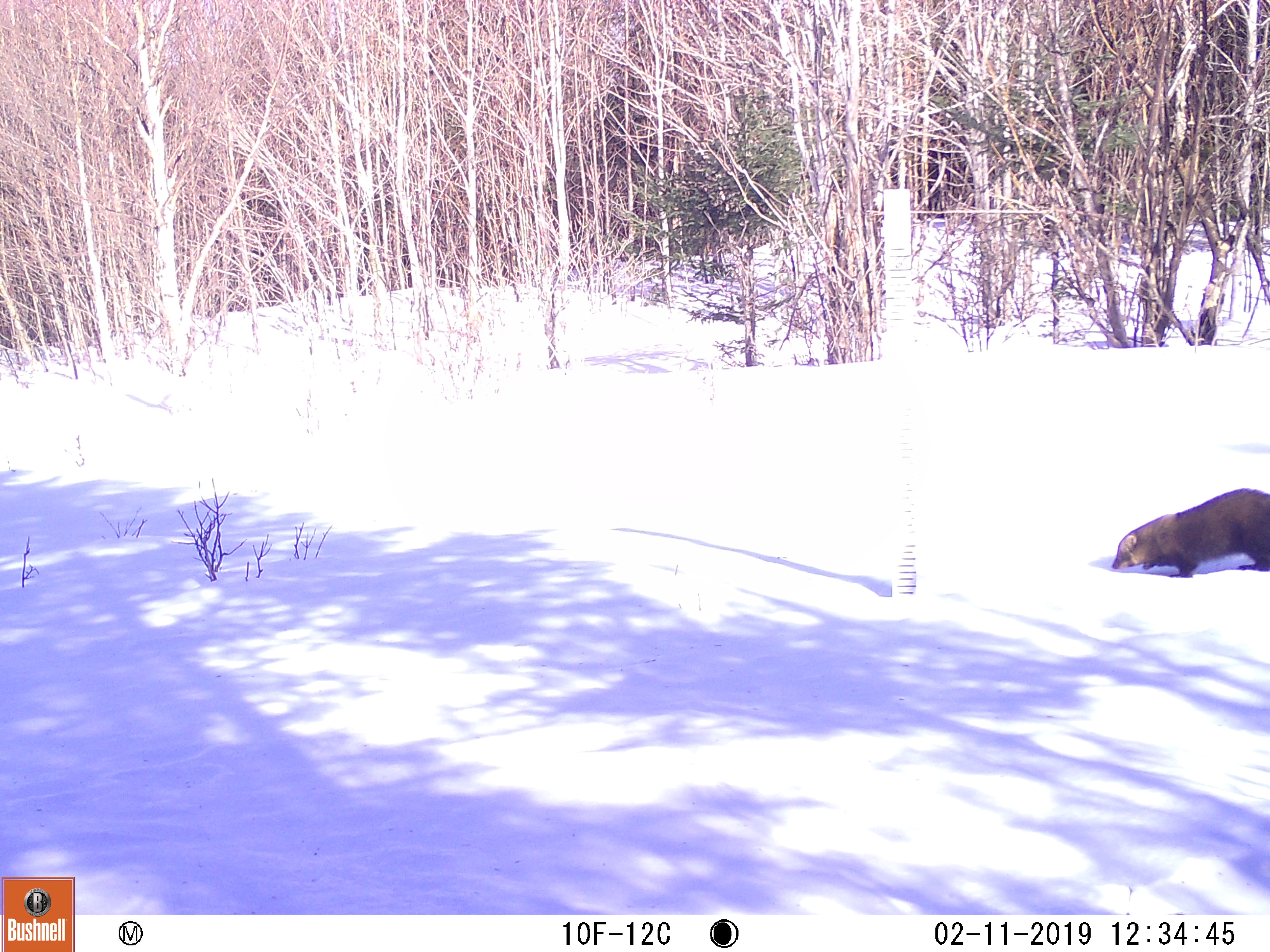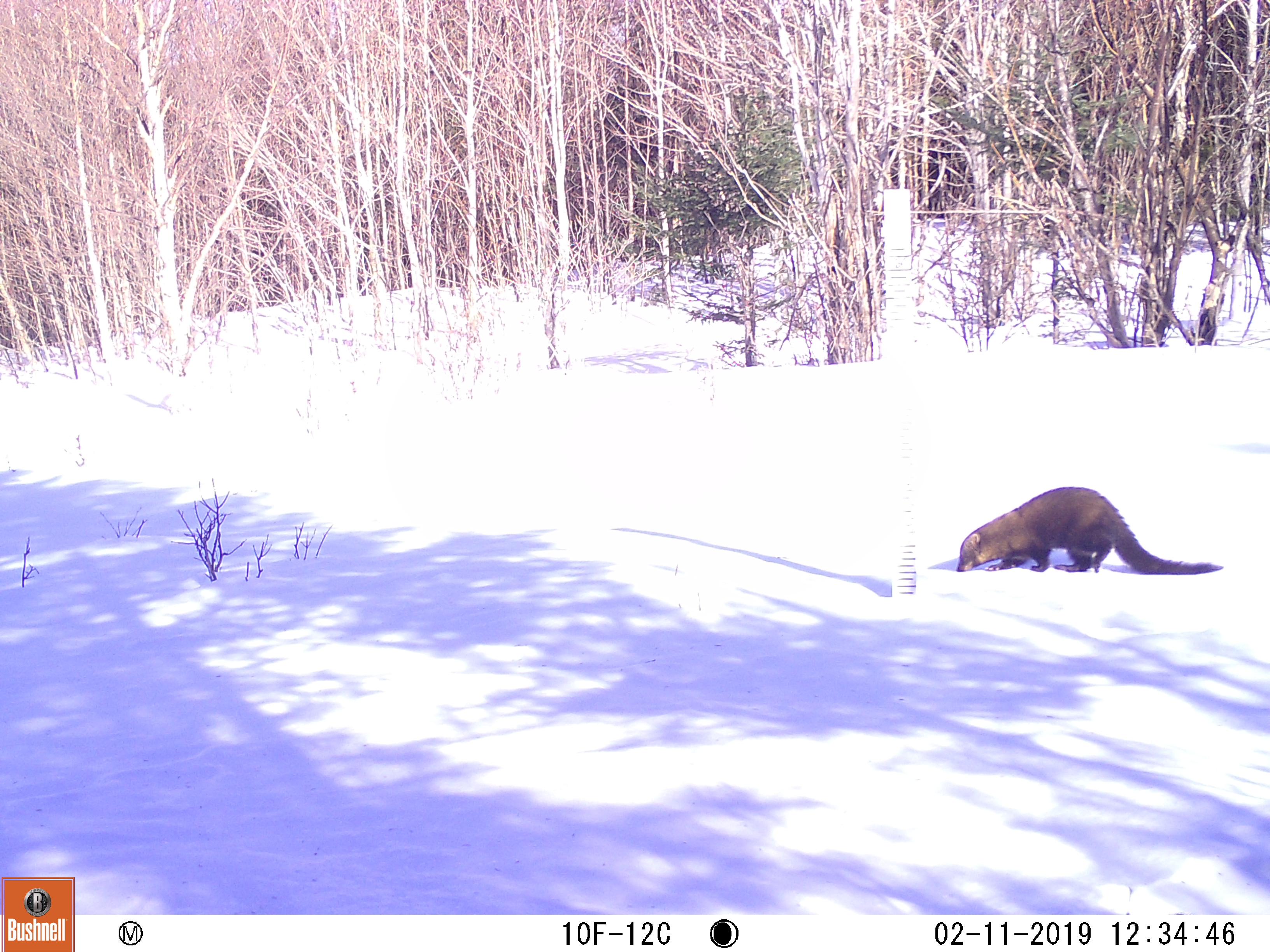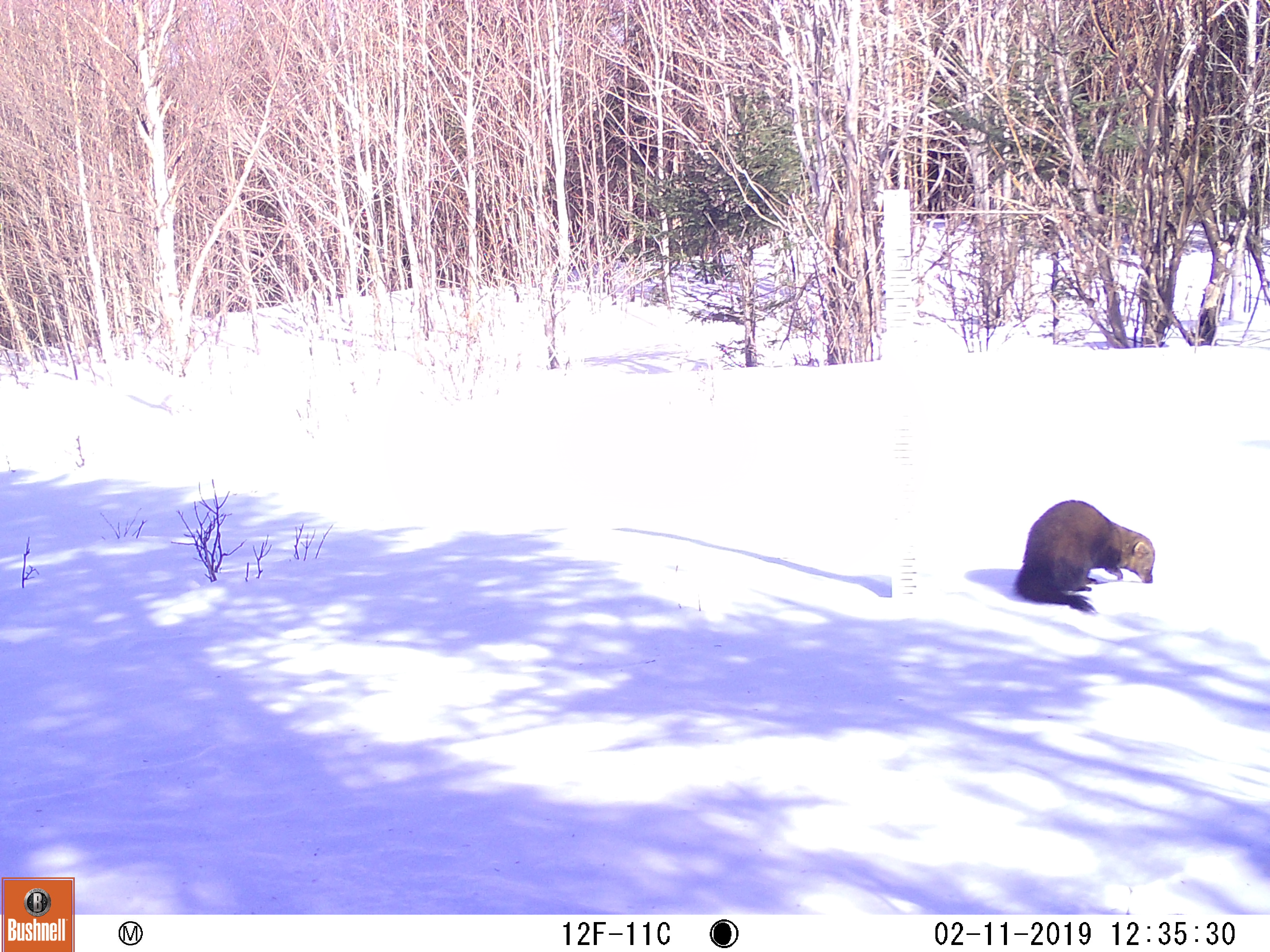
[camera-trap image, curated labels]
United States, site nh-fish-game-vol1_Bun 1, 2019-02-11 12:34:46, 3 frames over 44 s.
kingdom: Animalia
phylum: Chordata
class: Mammalia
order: Carnivora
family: Mustelidae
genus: Pekania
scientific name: Pekania pennanti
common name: fisher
Fisher (Pekania pennanti).